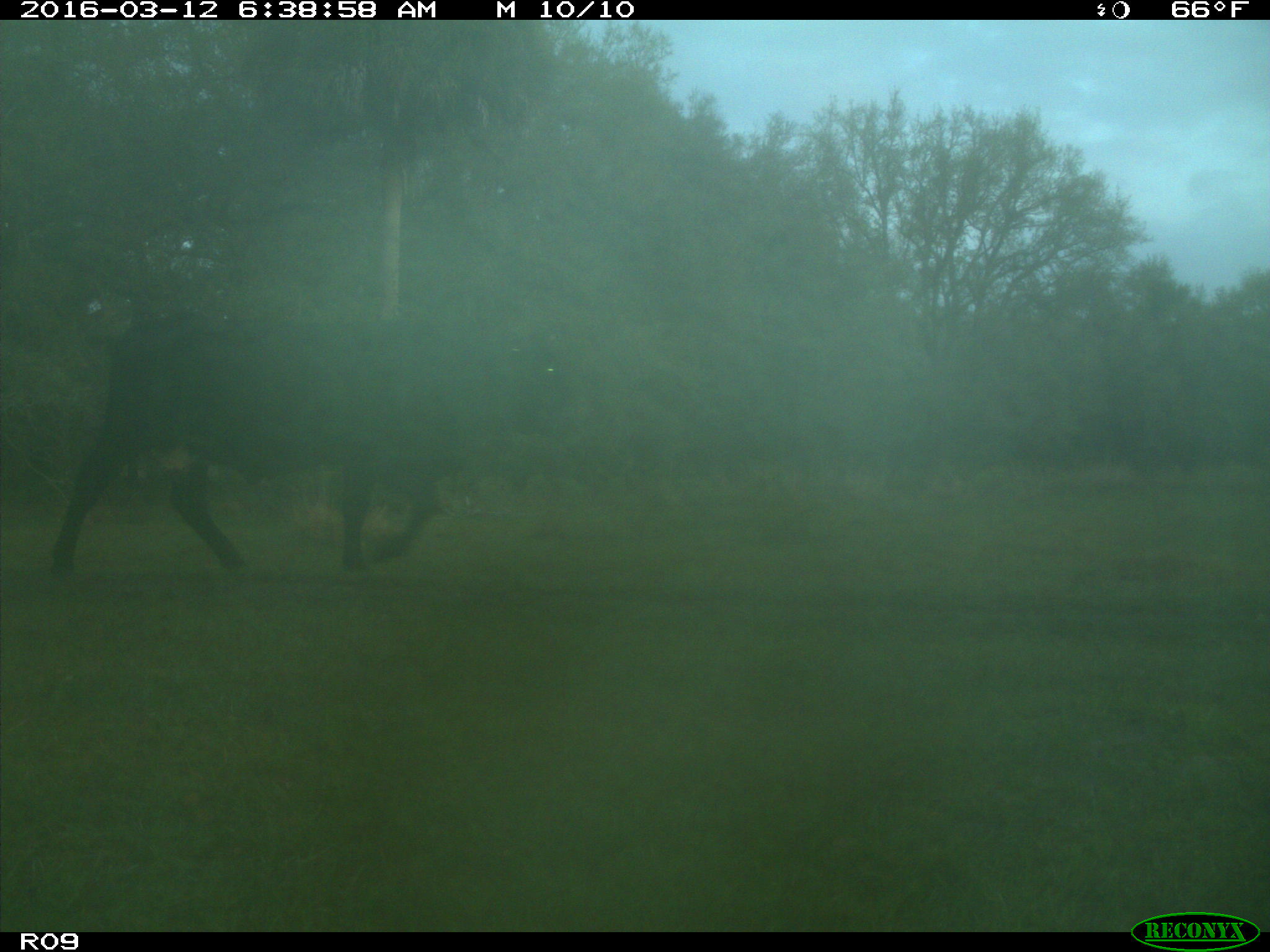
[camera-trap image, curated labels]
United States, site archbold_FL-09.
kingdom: Animalia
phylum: Chordata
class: Mammalia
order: Artiodactyla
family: Bovidae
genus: Bos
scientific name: Bos taurus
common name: domestic cow